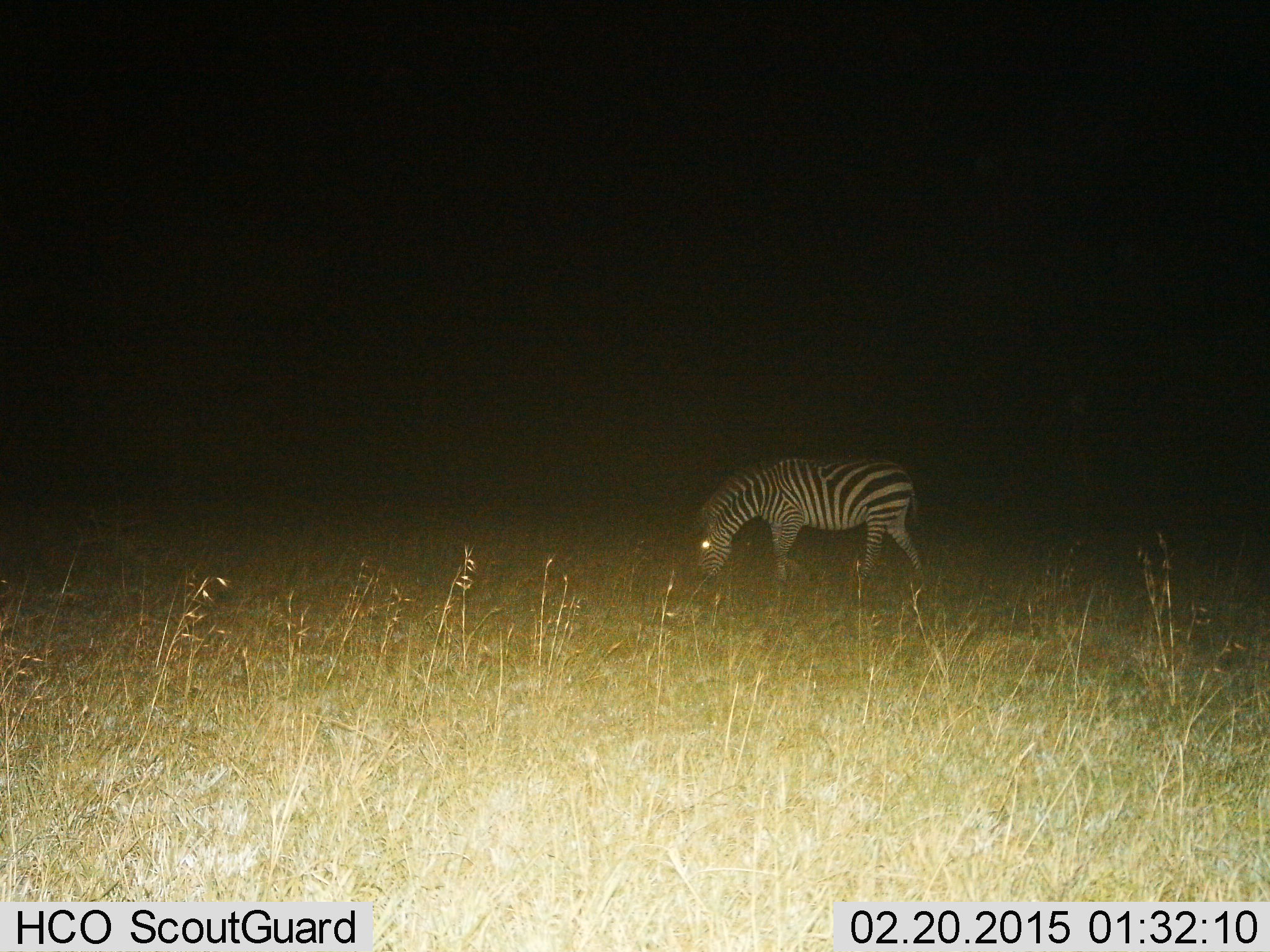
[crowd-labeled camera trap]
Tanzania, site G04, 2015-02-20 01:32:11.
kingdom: Animalia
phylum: Chordata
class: Mammalia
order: Perissodactyla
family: Equidae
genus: Equus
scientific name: Equus quagga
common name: plains zebra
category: zebra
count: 1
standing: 20%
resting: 0%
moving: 0%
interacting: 0%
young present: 0%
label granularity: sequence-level